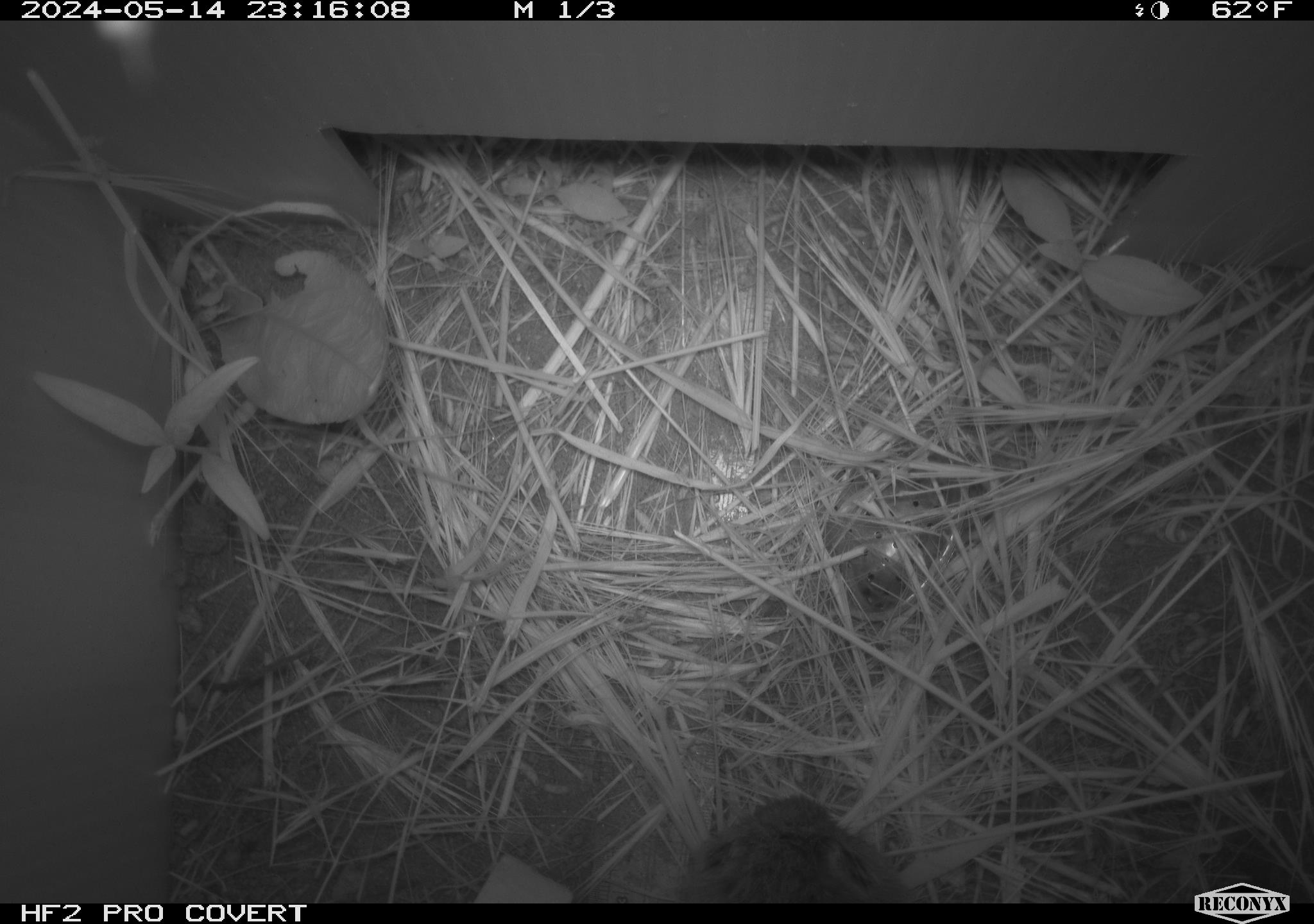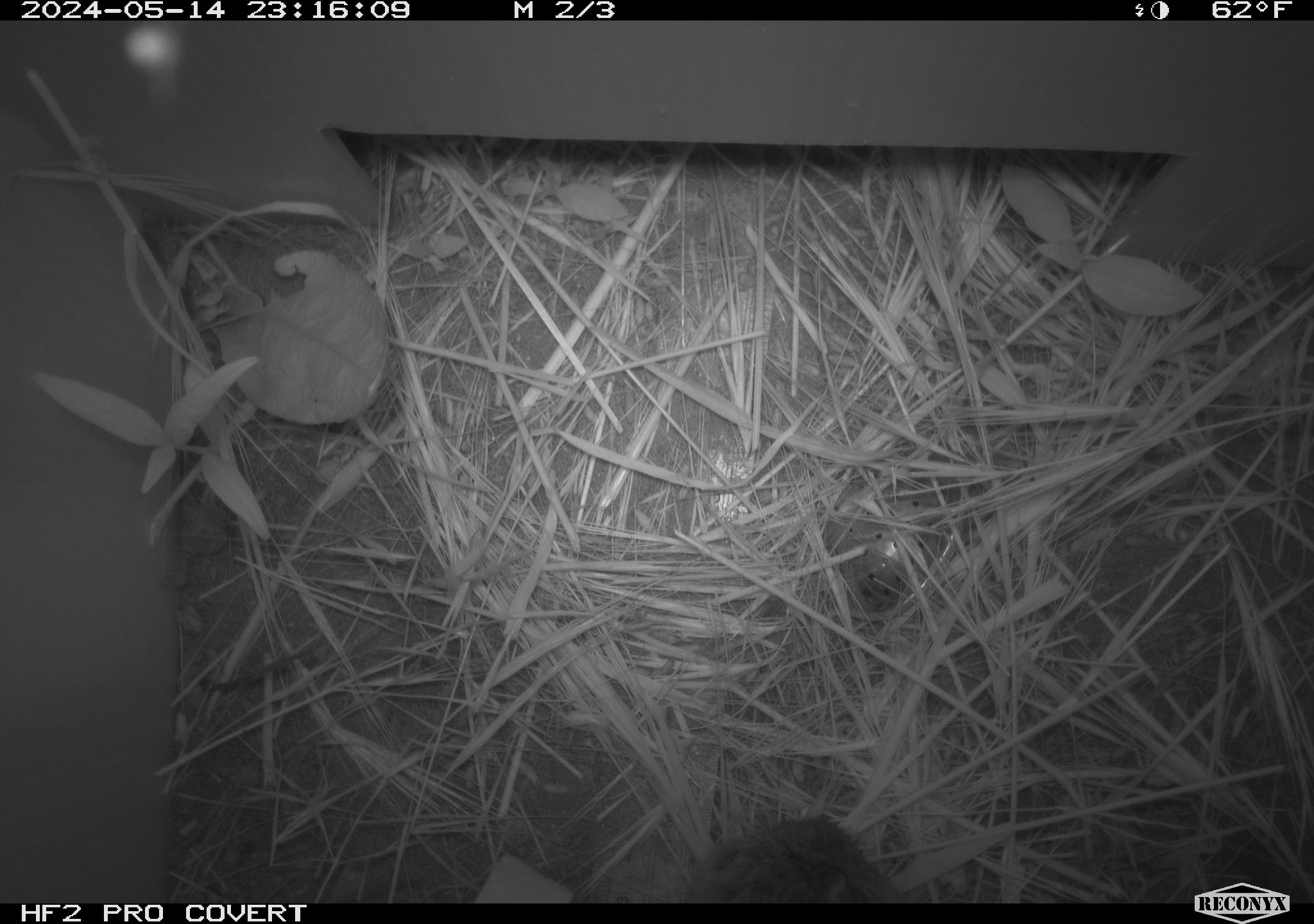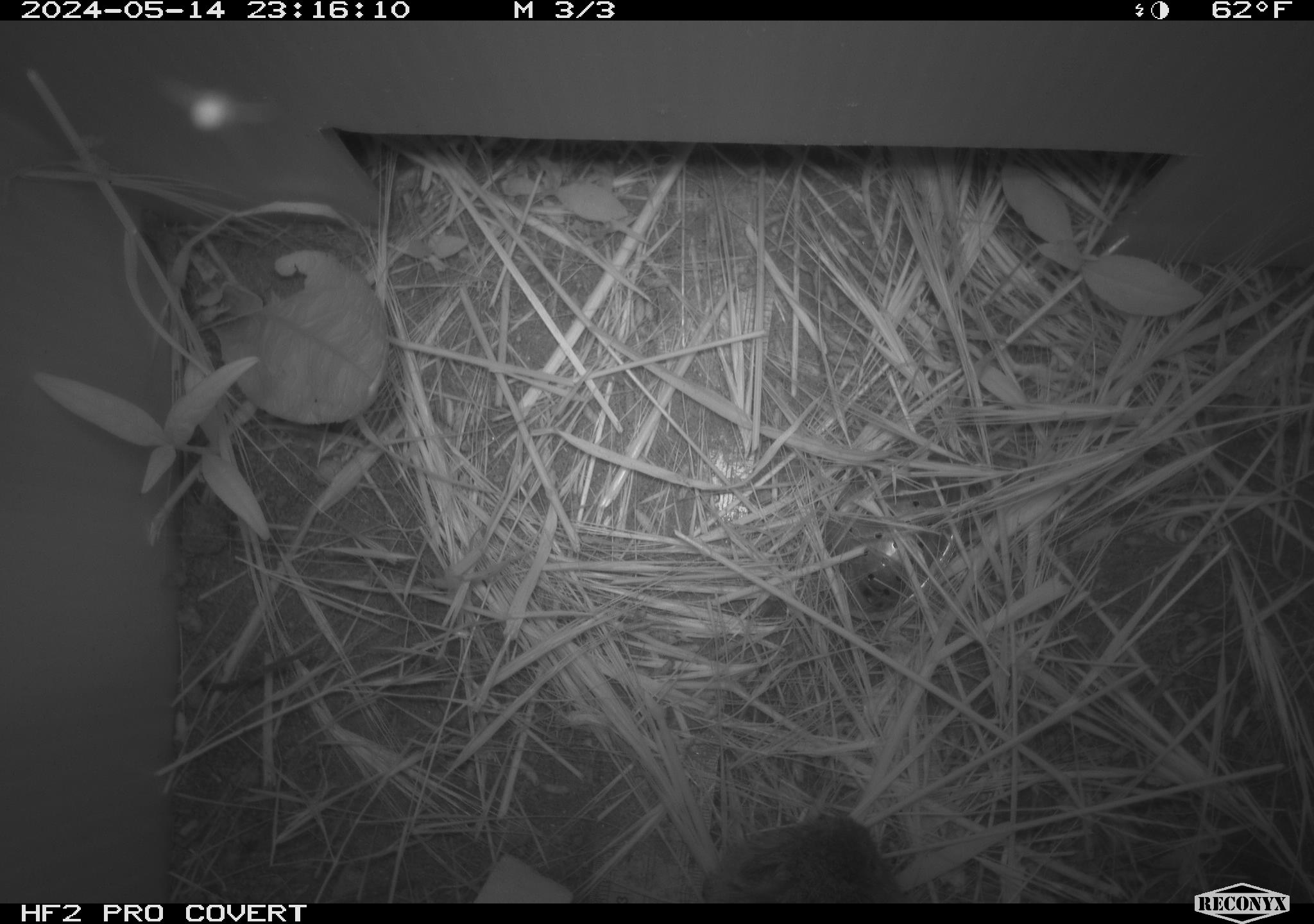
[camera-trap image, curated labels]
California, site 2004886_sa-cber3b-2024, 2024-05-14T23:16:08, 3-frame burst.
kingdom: Animalia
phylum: Chordata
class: Mammalia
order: Rodentia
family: Cricetidae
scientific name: Arvicolinae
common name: voles, lemmings, and muskrats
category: arvicolinae subfamily